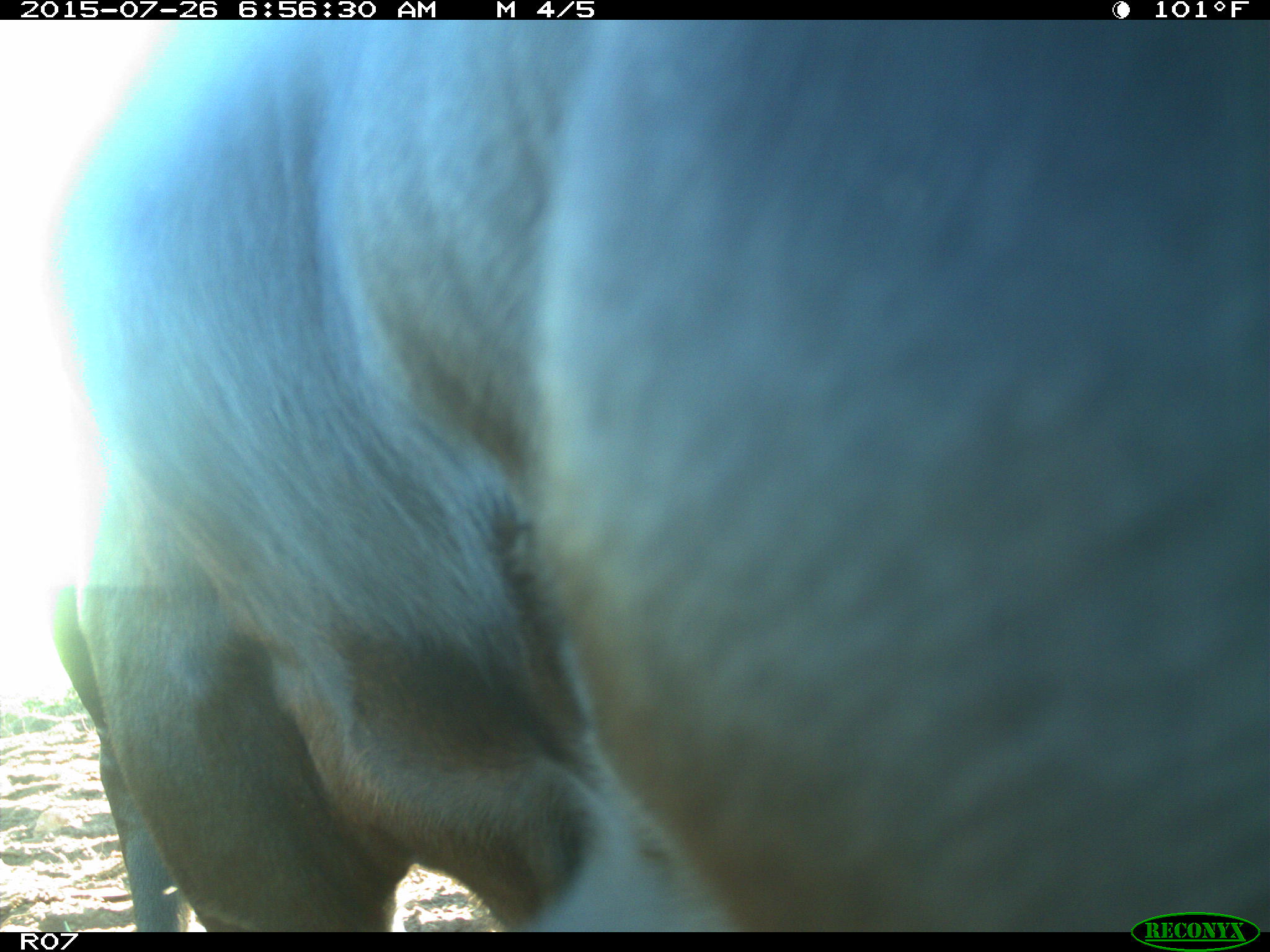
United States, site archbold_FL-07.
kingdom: Animalia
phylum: Chordata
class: Mammalia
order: Artiodactyla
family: Bovidae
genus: Bos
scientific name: Bos taurus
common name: domestic cow